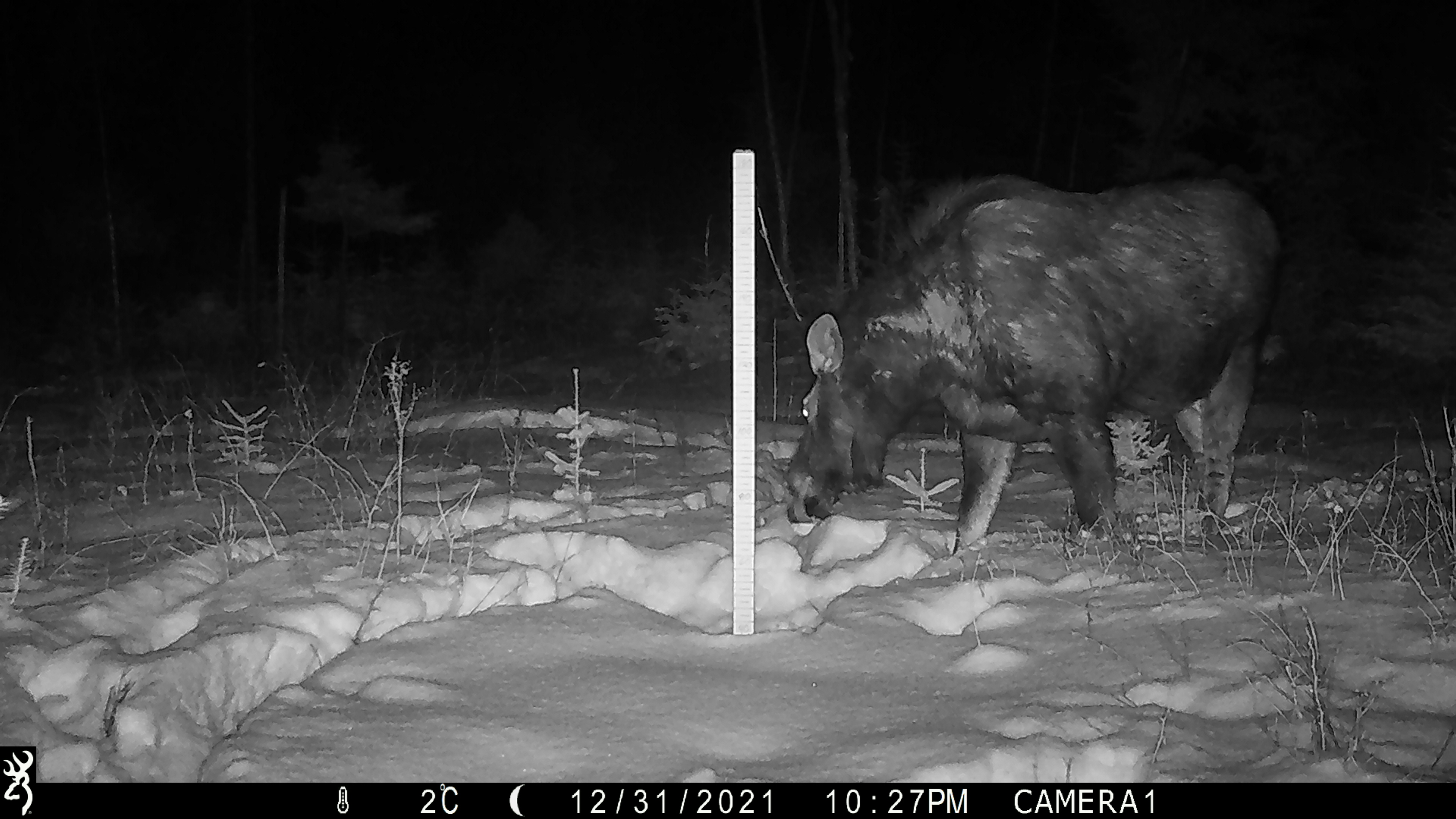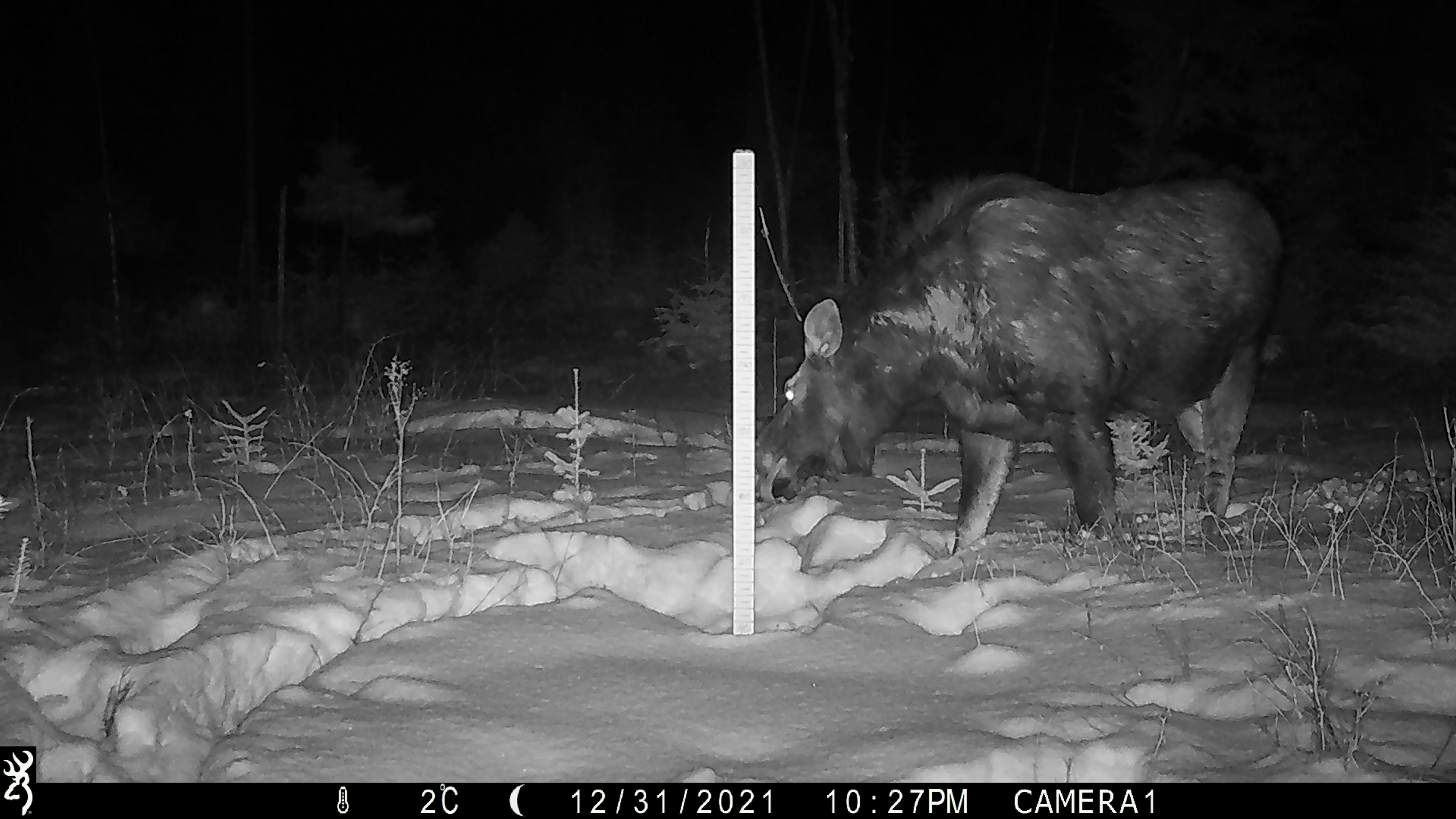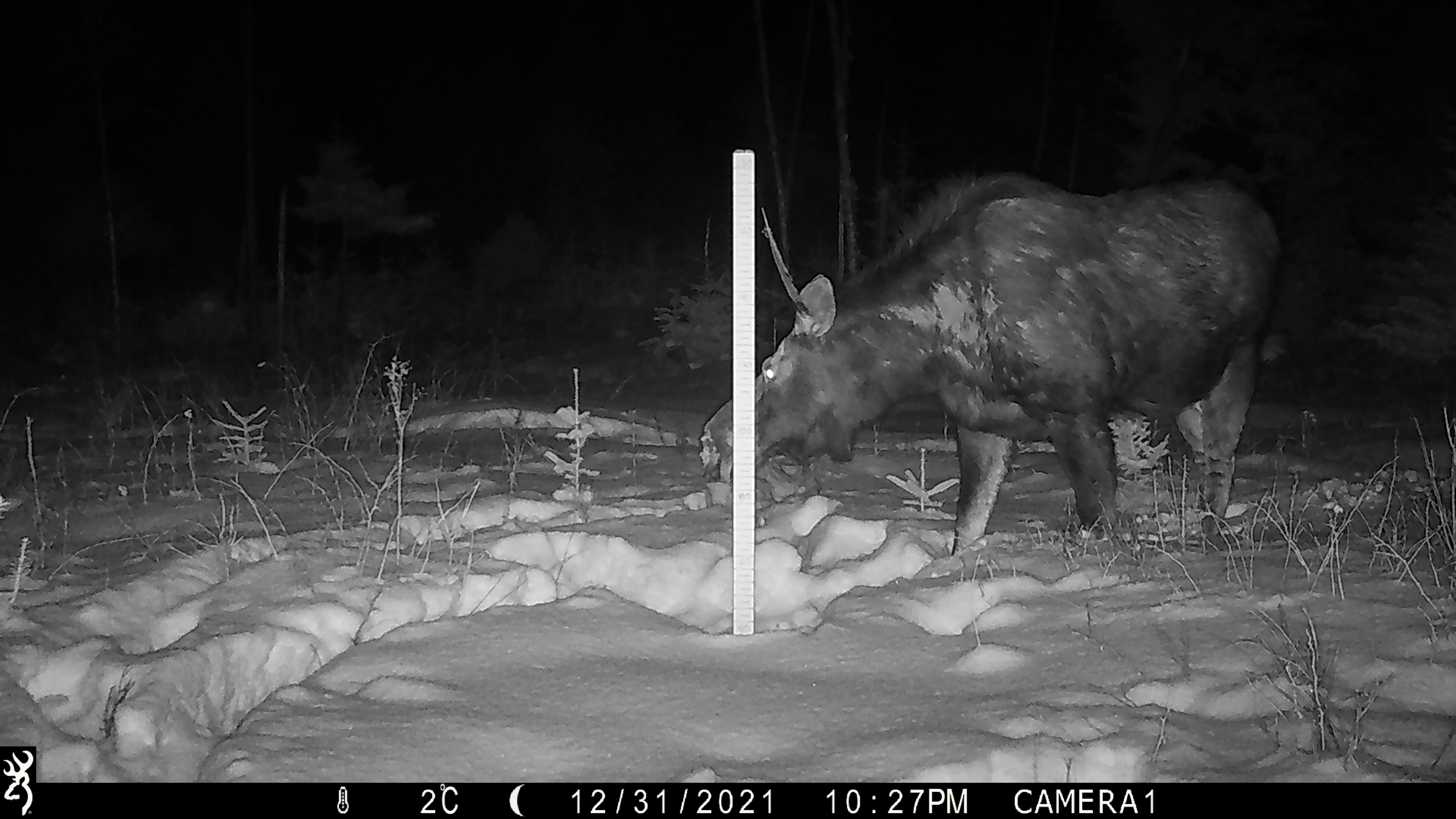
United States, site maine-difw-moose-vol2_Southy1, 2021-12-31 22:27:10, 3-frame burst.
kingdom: Animalia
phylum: Chordata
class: Mammalia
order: Artiodactyla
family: Cervidae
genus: Alces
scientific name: Alces alces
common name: moose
Moose (Alces alces).